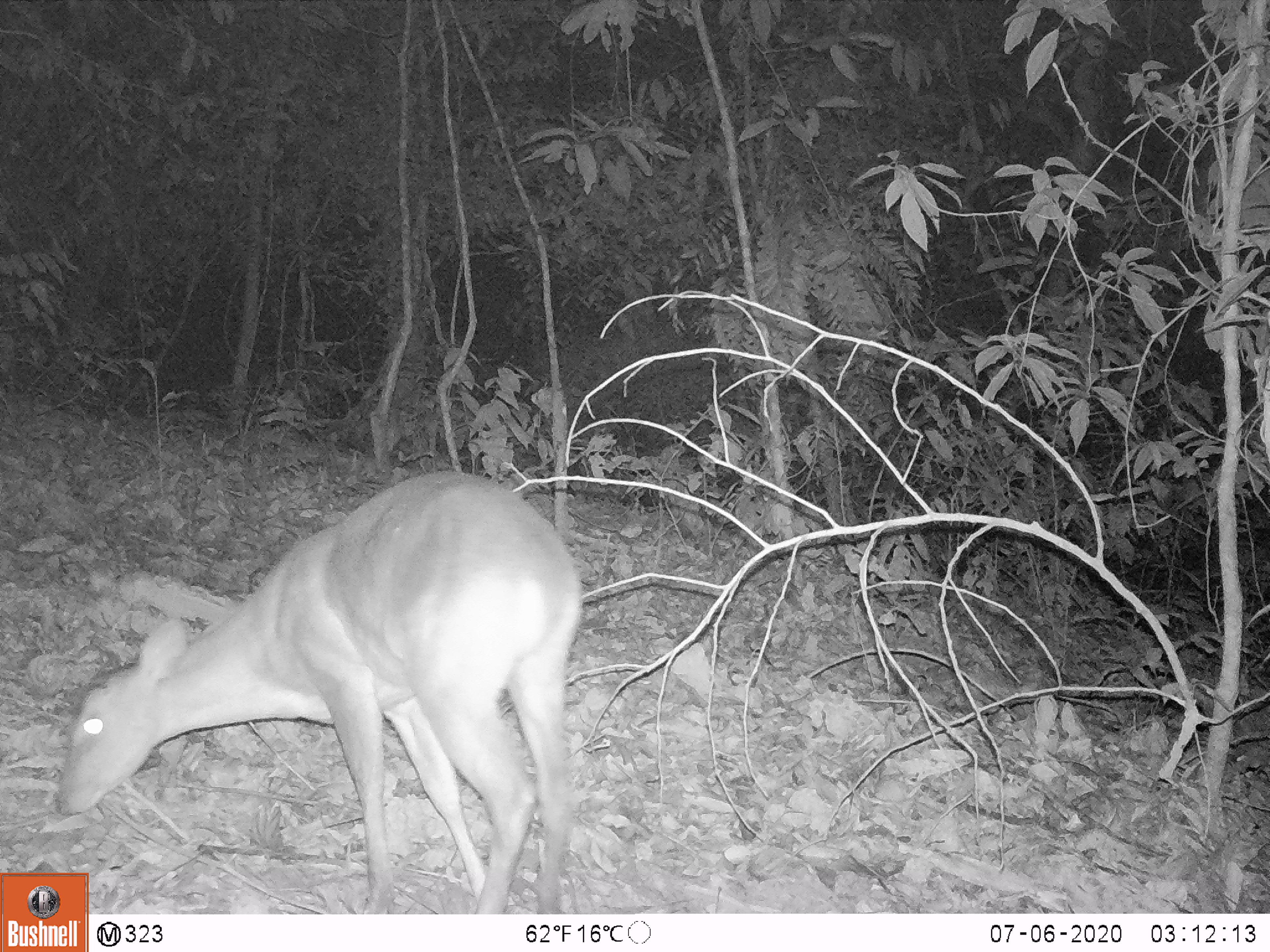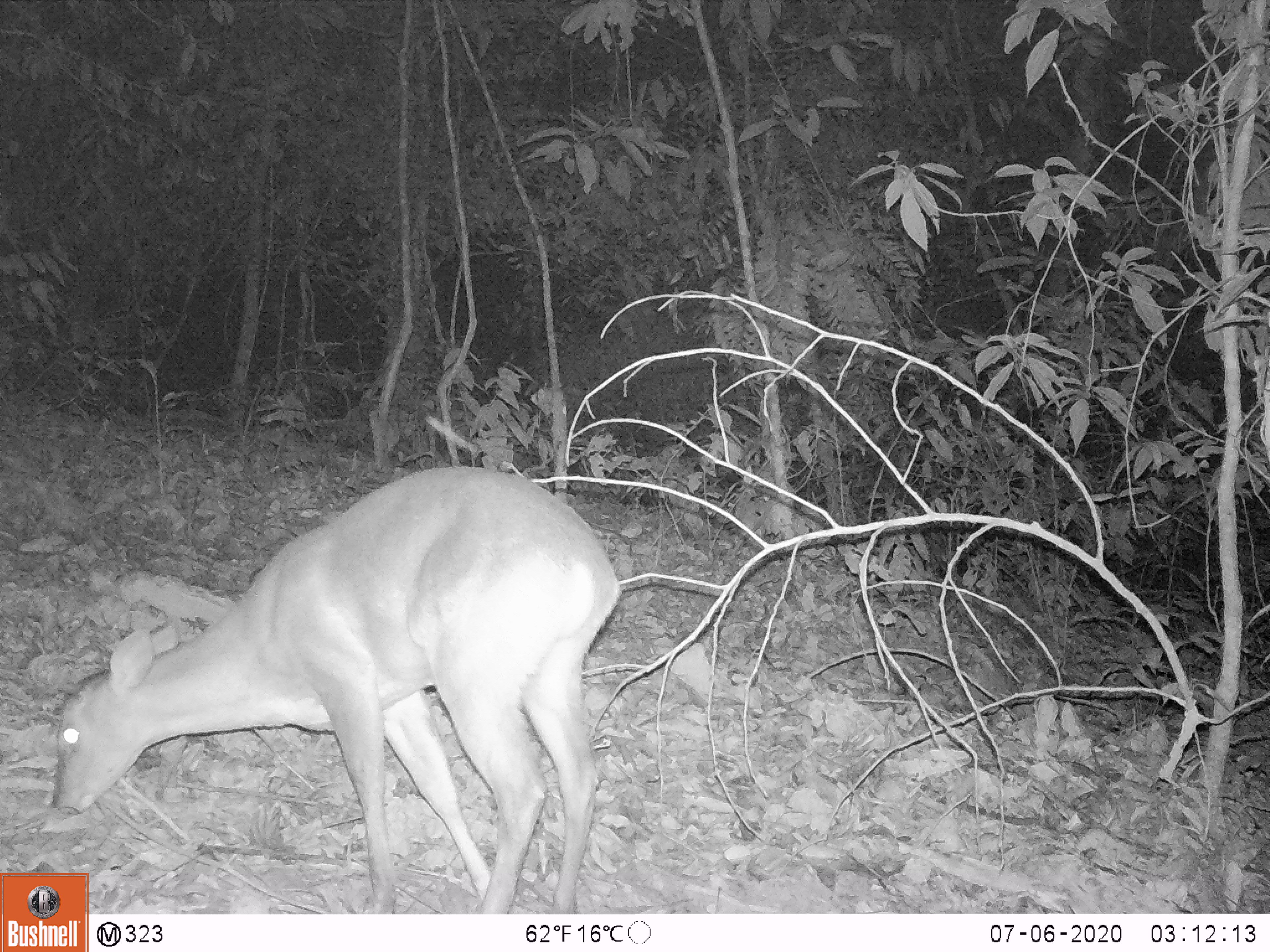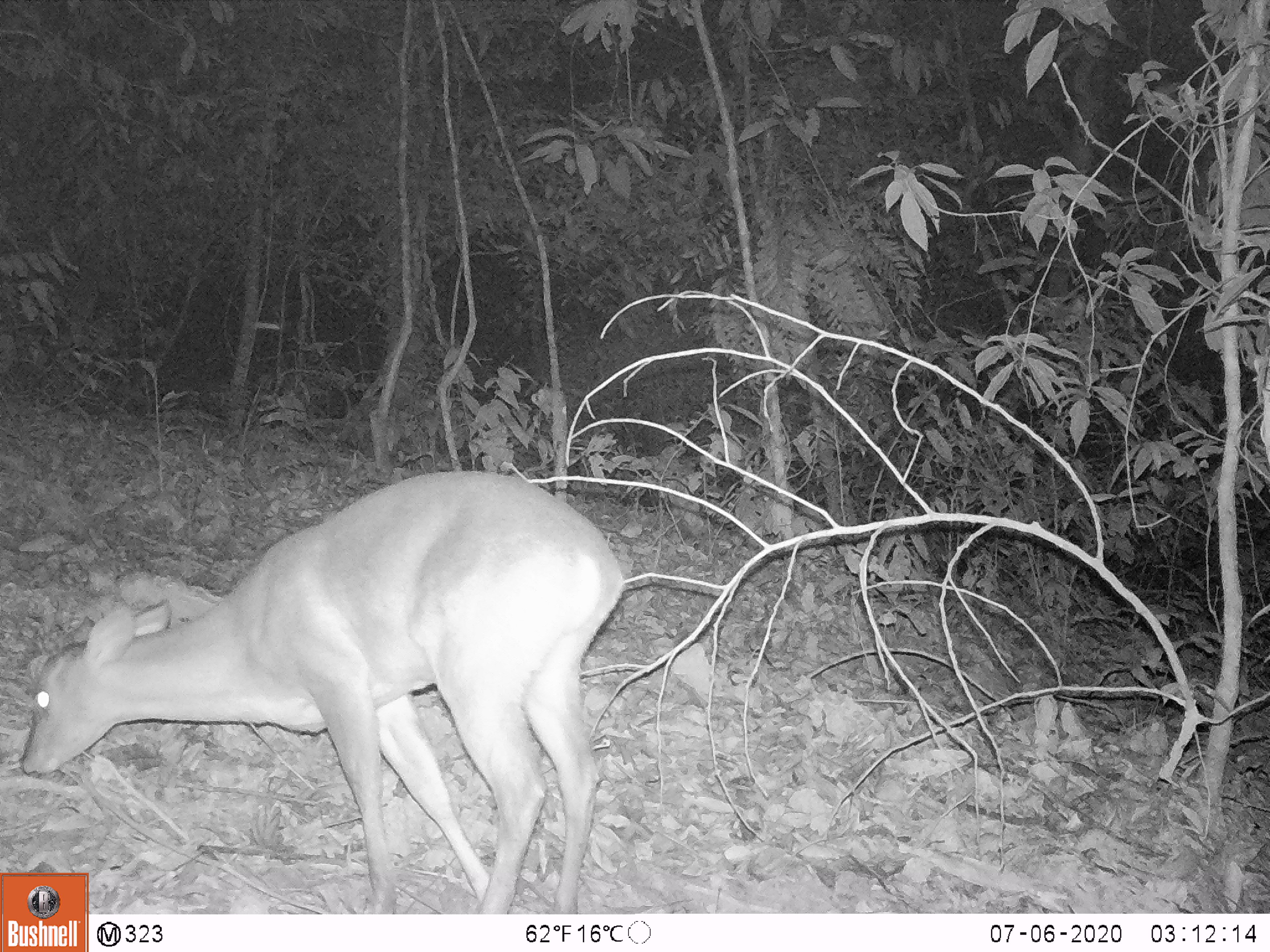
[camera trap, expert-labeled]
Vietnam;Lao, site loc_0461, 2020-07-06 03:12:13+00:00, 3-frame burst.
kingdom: Animalia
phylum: Chordata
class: Mammalia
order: Artiodactyla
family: Cervidae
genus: Muntiacus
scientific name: Muntiacus vuquangensis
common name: large-antlered muntjac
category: large antlered muntjac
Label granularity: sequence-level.